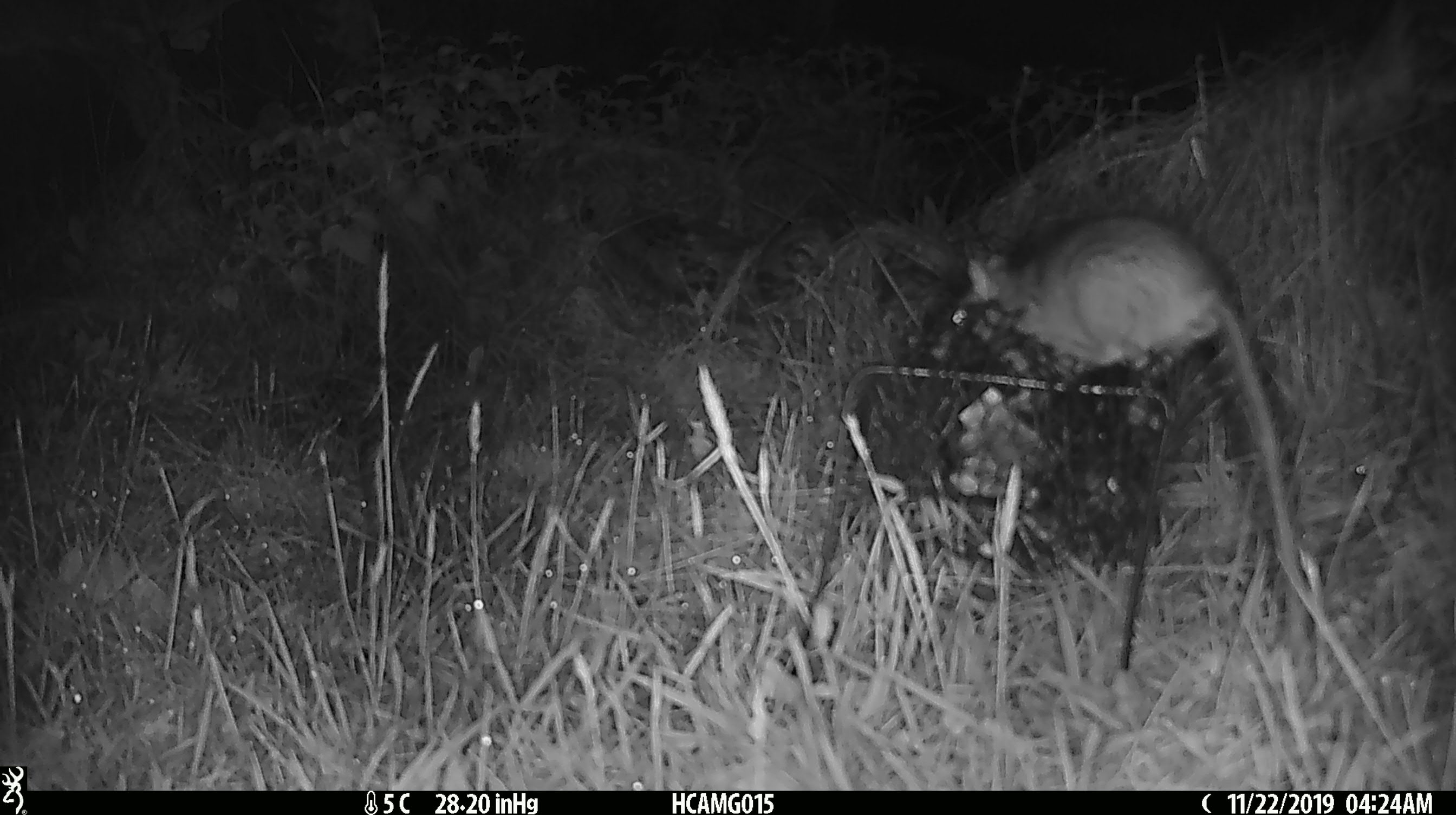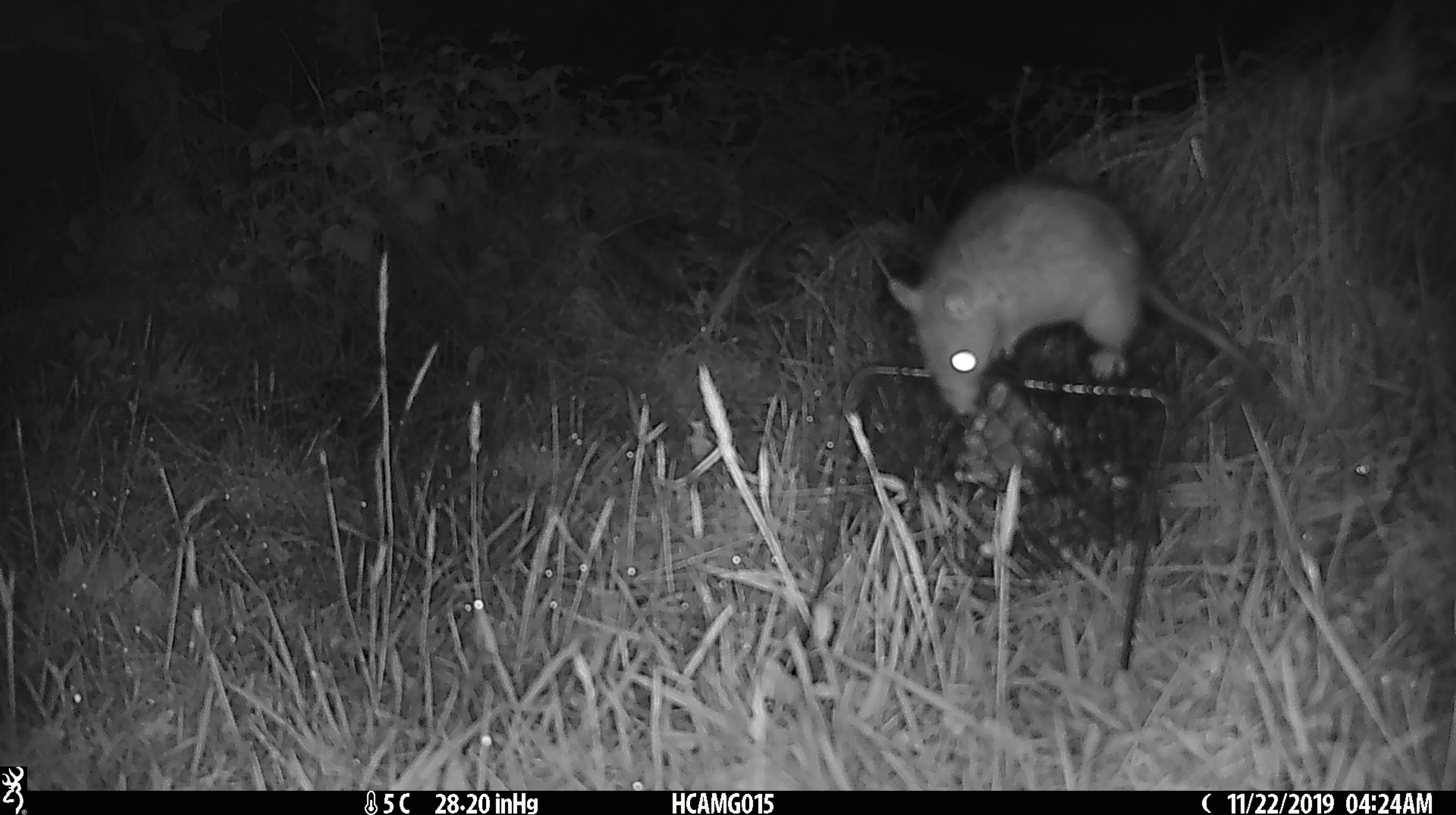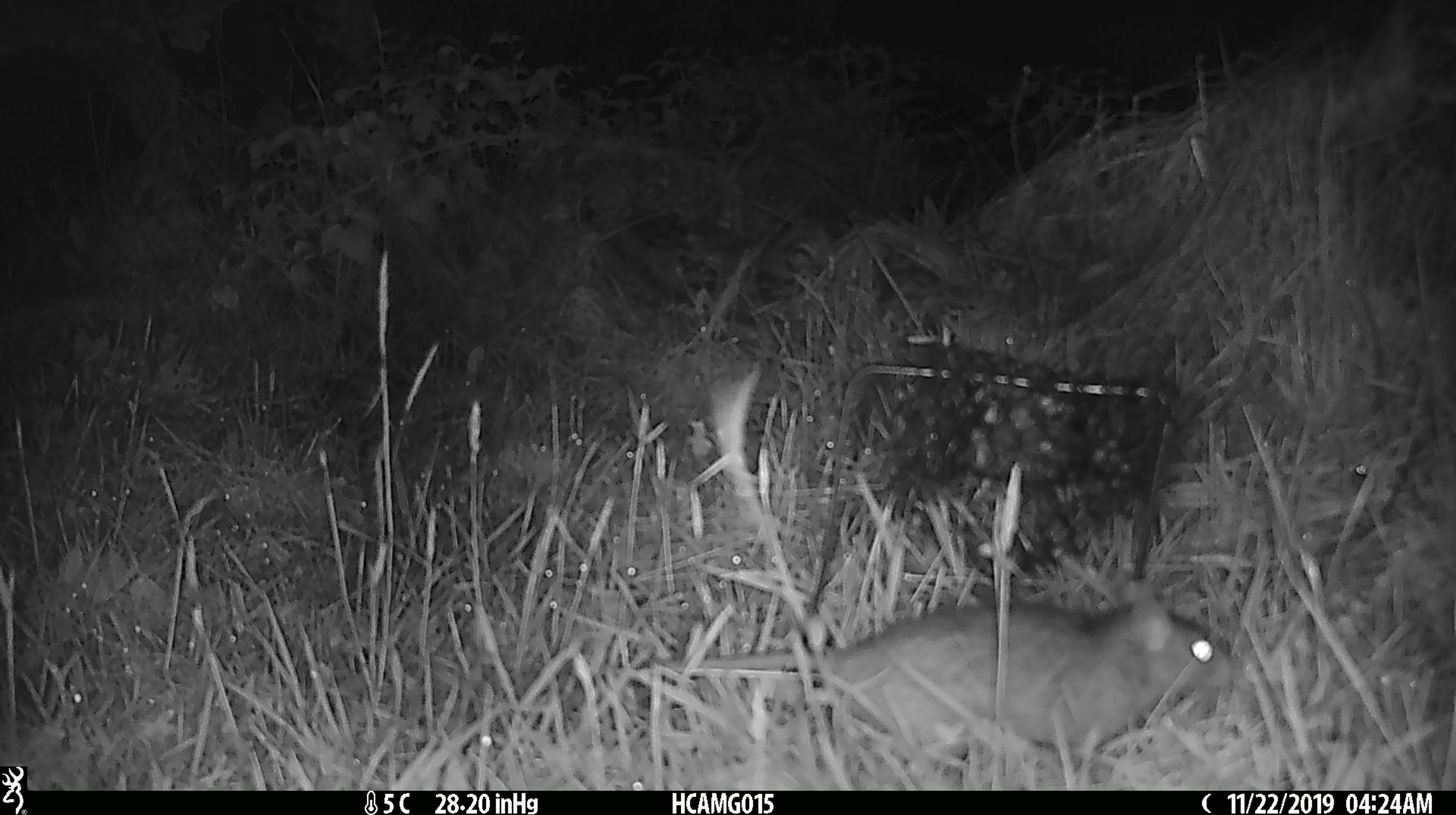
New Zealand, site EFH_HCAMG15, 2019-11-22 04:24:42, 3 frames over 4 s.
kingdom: Animalia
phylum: Chordata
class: Mammalia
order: Rodentia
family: Muridae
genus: Rattus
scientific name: Rattus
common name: rat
Rat (Rattus).